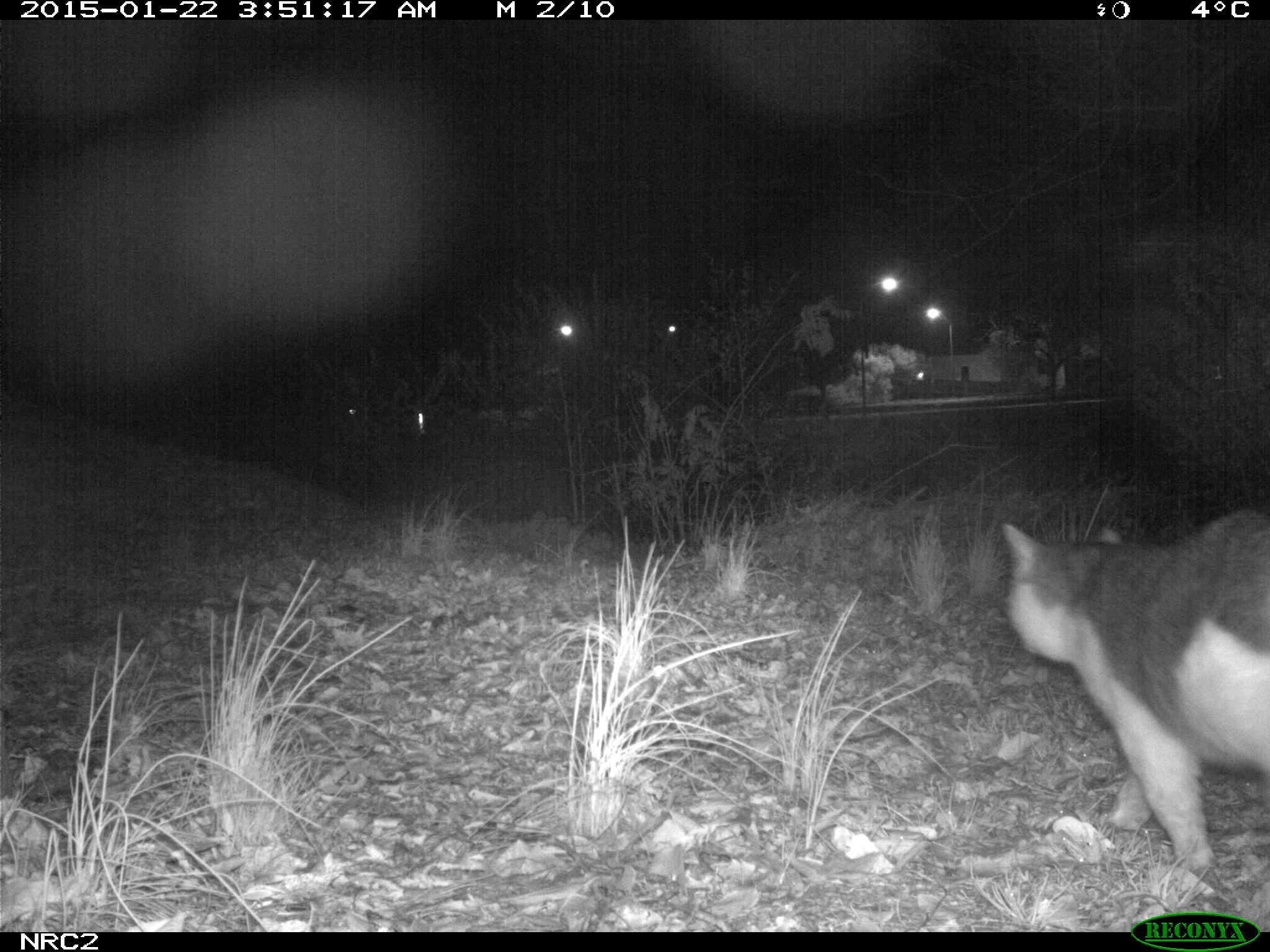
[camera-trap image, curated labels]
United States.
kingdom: Animalia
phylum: Chordata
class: Mammalia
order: Carnivora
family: Felidae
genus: Felis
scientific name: Felis catus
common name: domestic cat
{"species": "Domestic Cat (Felis catus)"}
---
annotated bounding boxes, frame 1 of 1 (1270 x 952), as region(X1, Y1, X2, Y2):
Domestic Cat: region(990, 486, 1266, 868)